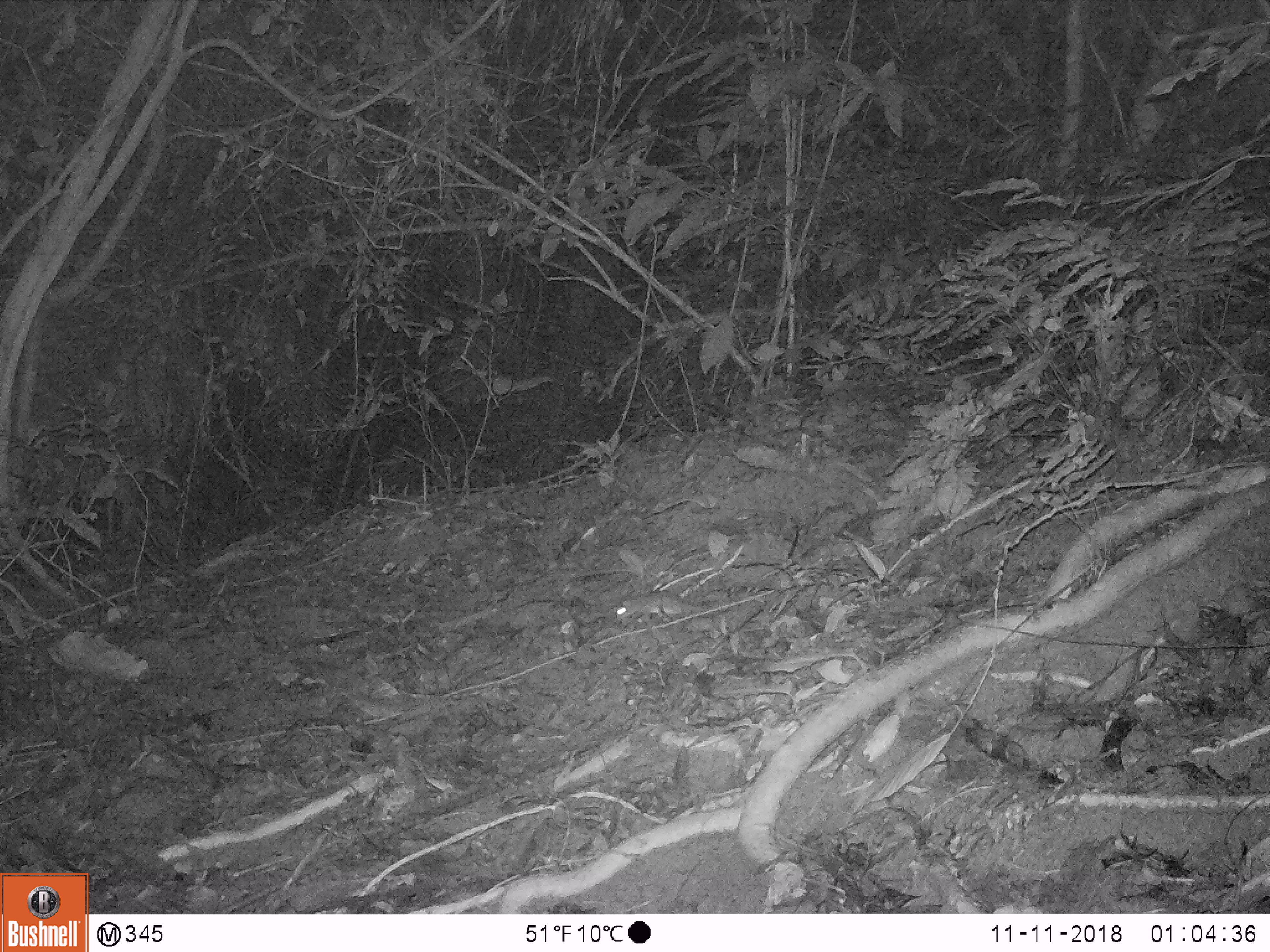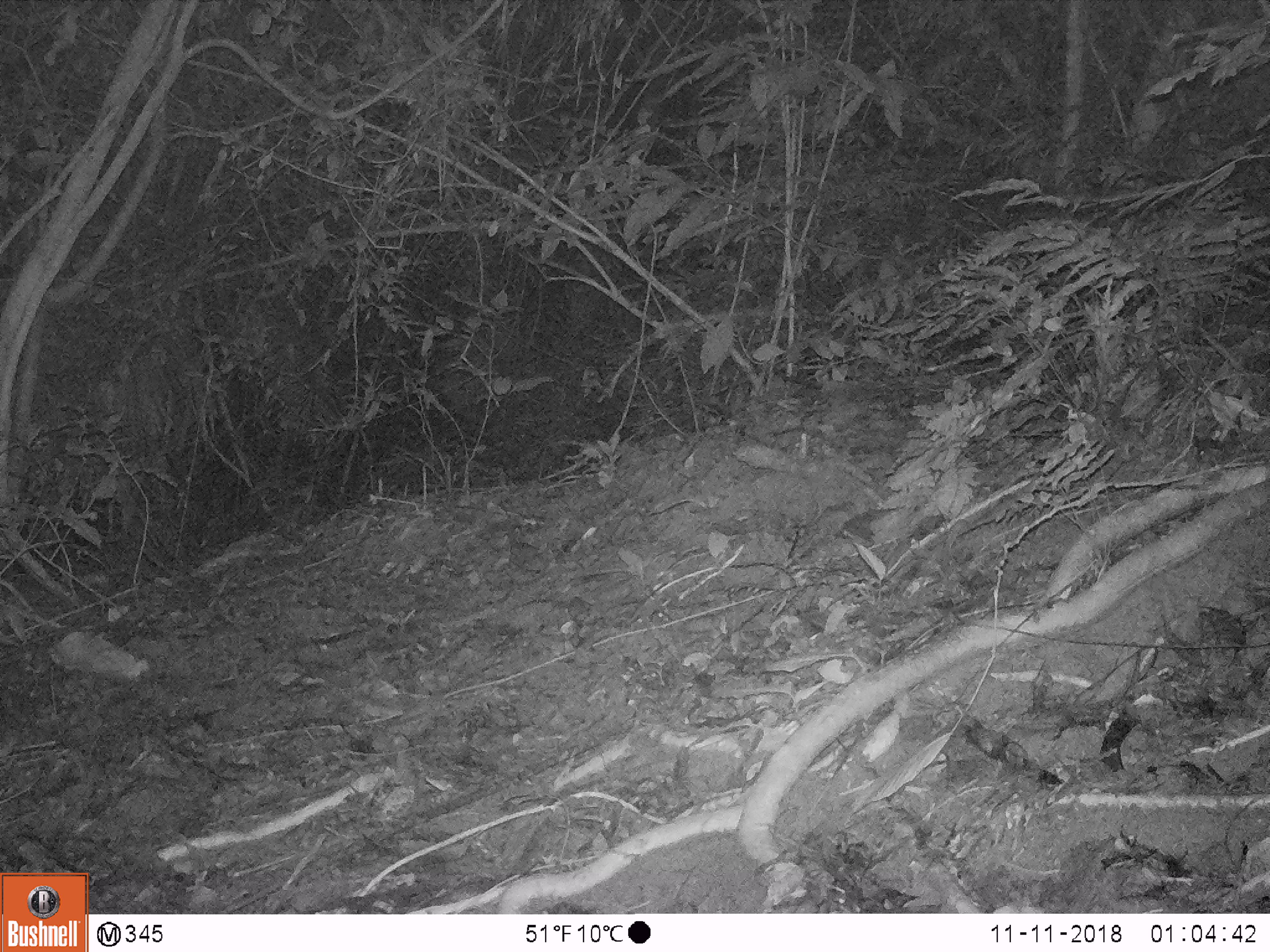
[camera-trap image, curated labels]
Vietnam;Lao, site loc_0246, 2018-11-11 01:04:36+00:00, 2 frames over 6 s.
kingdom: Animalia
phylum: Chordata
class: Mammalia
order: Rodentia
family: Muridae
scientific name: Muridae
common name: old-world mice and rats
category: unidentified murid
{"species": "unidentified murid (old-world mice and rats) (Muridae)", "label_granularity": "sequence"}